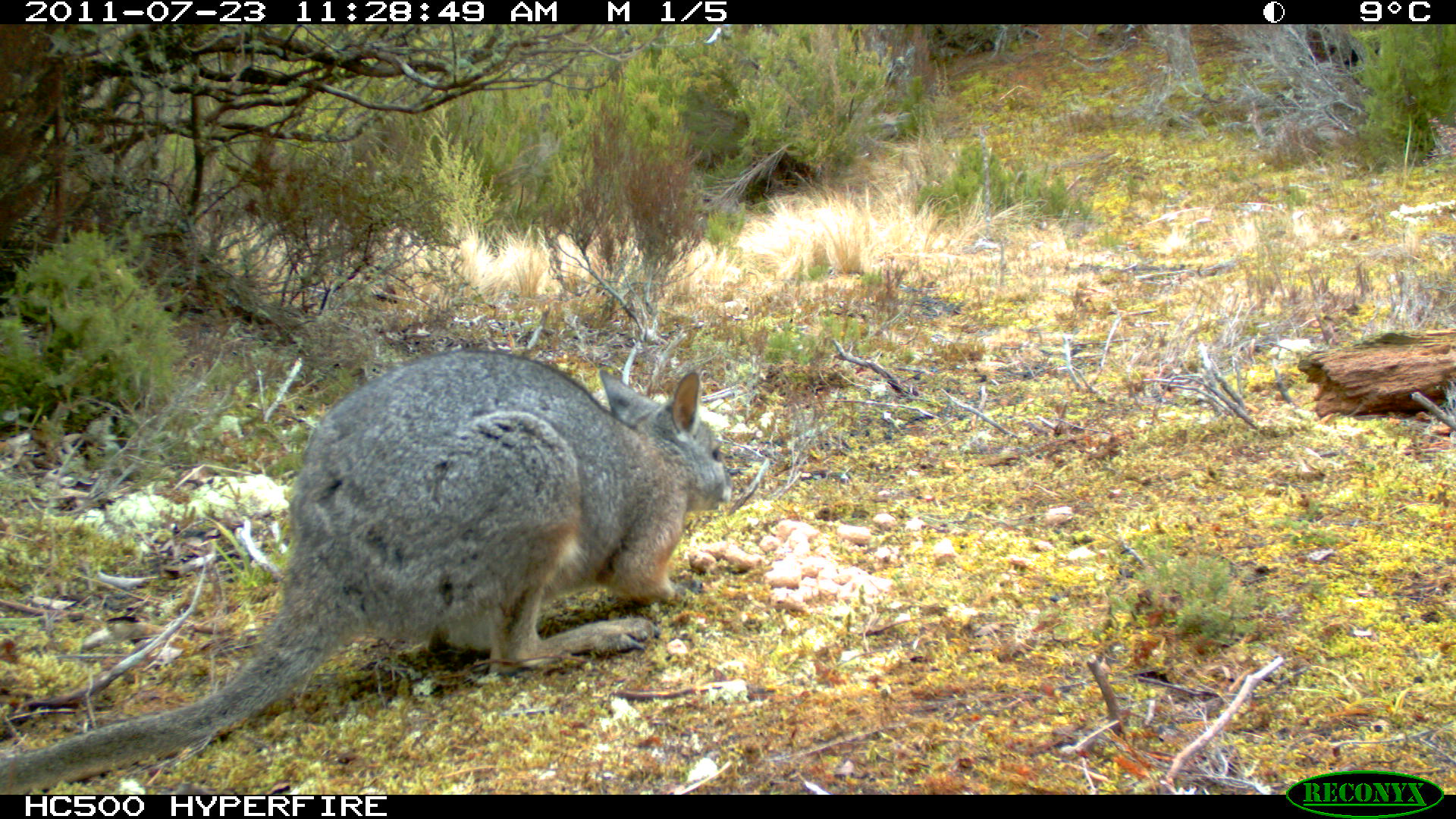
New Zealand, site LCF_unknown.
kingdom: Animalia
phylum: Chordata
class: Mammalia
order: Diprotodontia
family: Macropodidae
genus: Notamacropus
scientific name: Notamacropus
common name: wallaby